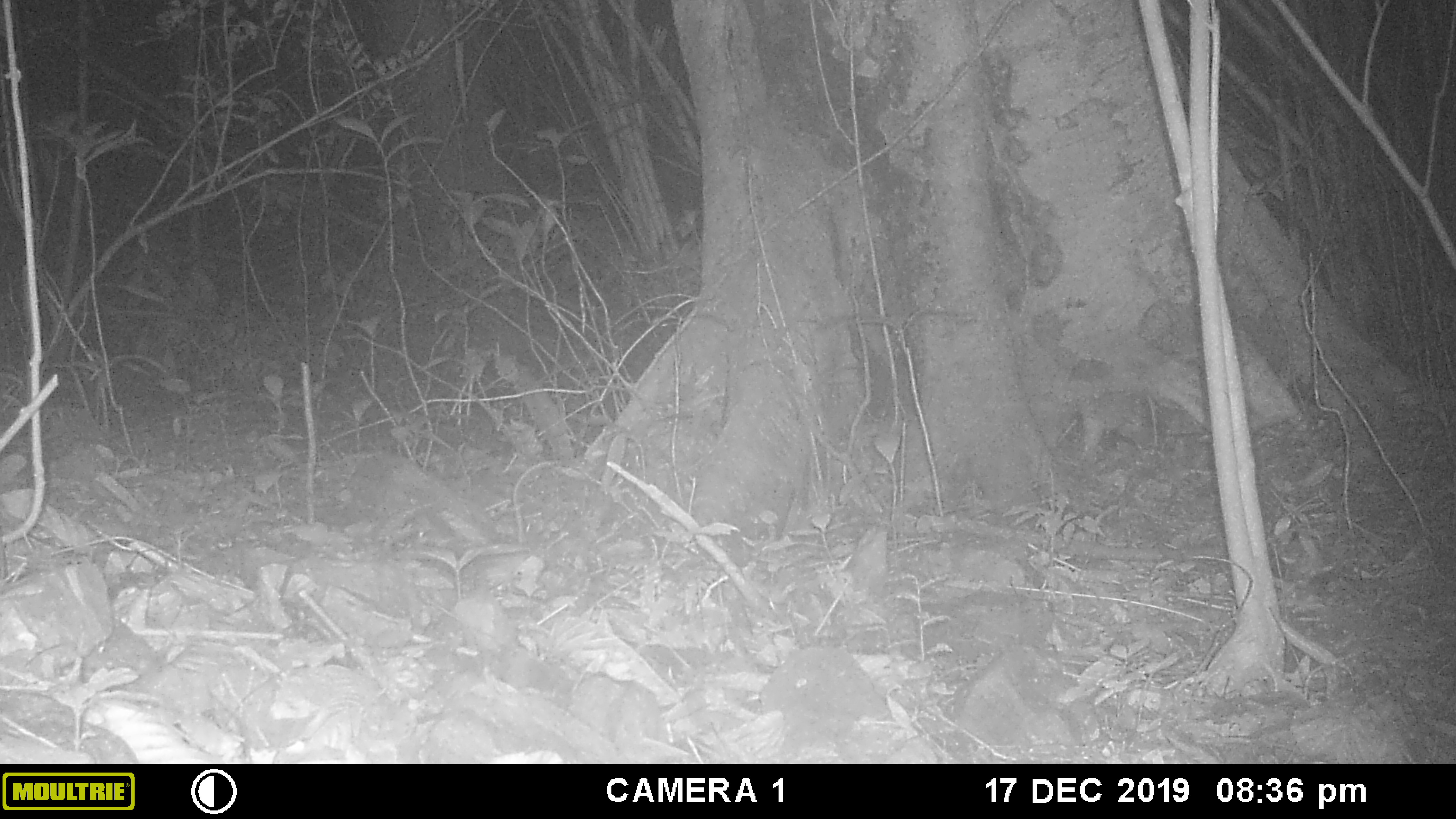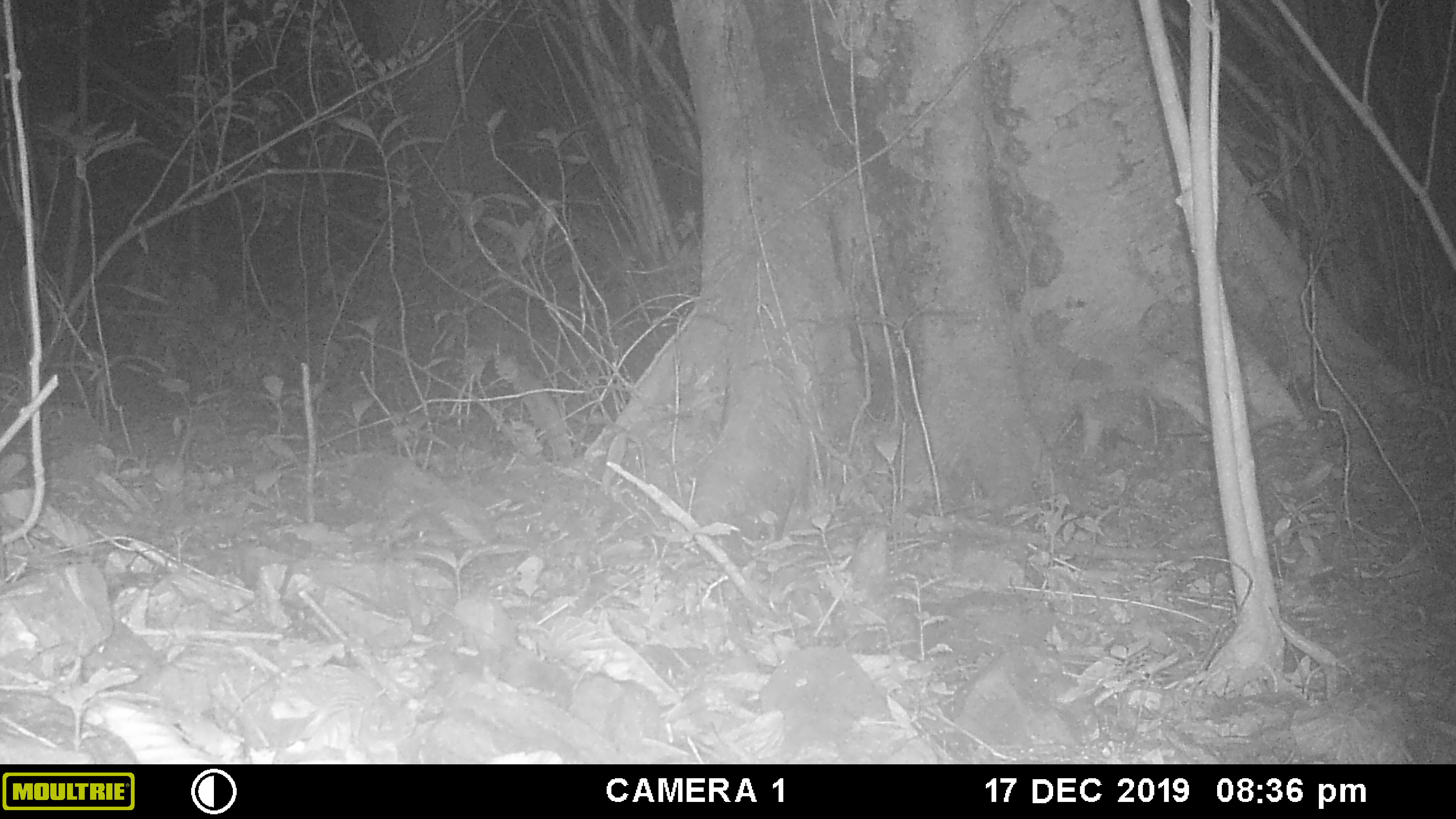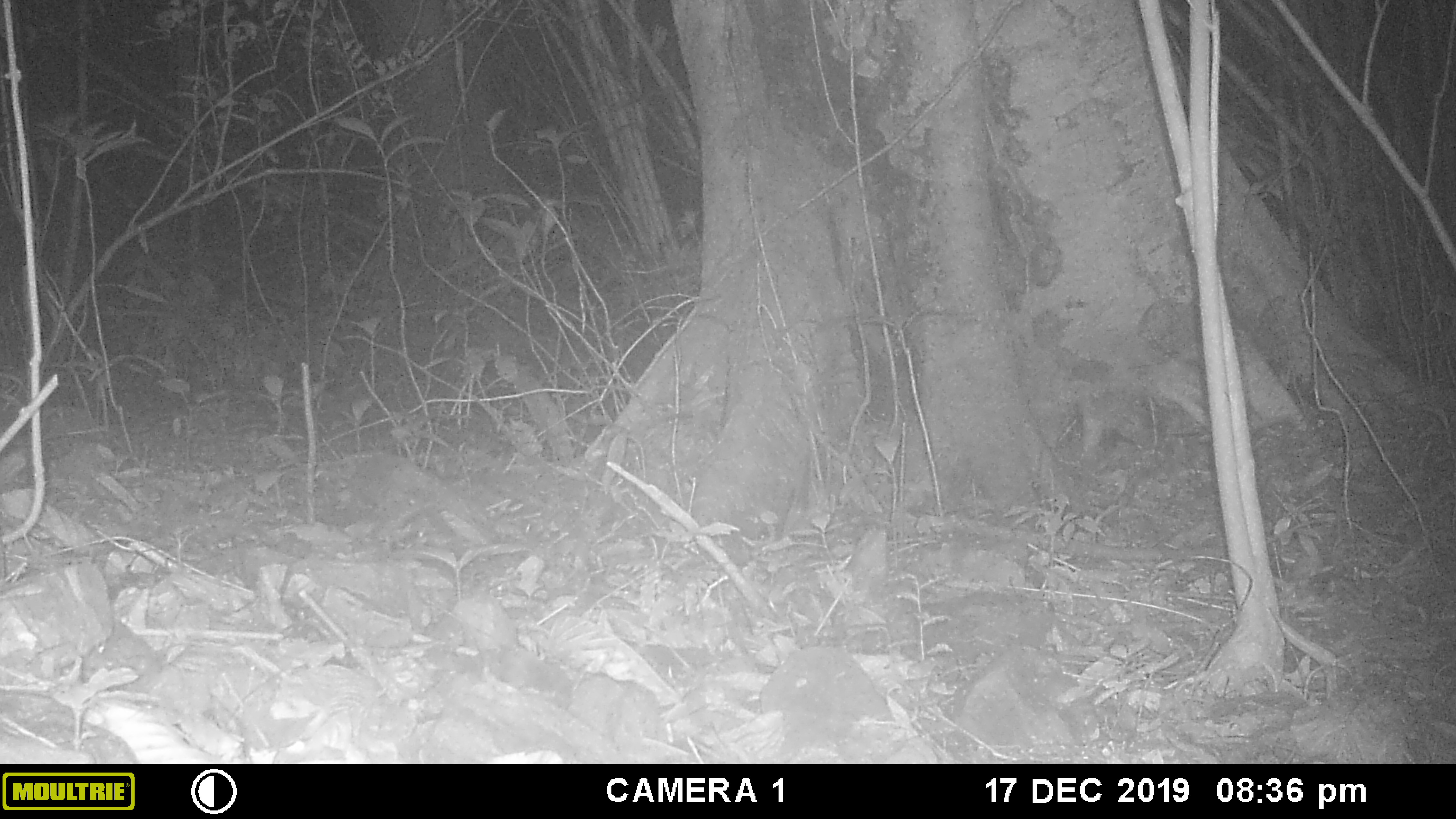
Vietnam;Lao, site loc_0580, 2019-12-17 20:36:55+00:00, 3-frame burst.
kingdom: Animalia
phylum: Chordata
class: Mammalia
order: Rodentia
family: Muridae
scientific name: Muridae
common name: old-world mice and rats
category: unidentified murid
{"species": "unidentified murid (old-world mice and rats) (Muridae)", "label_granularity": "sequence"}